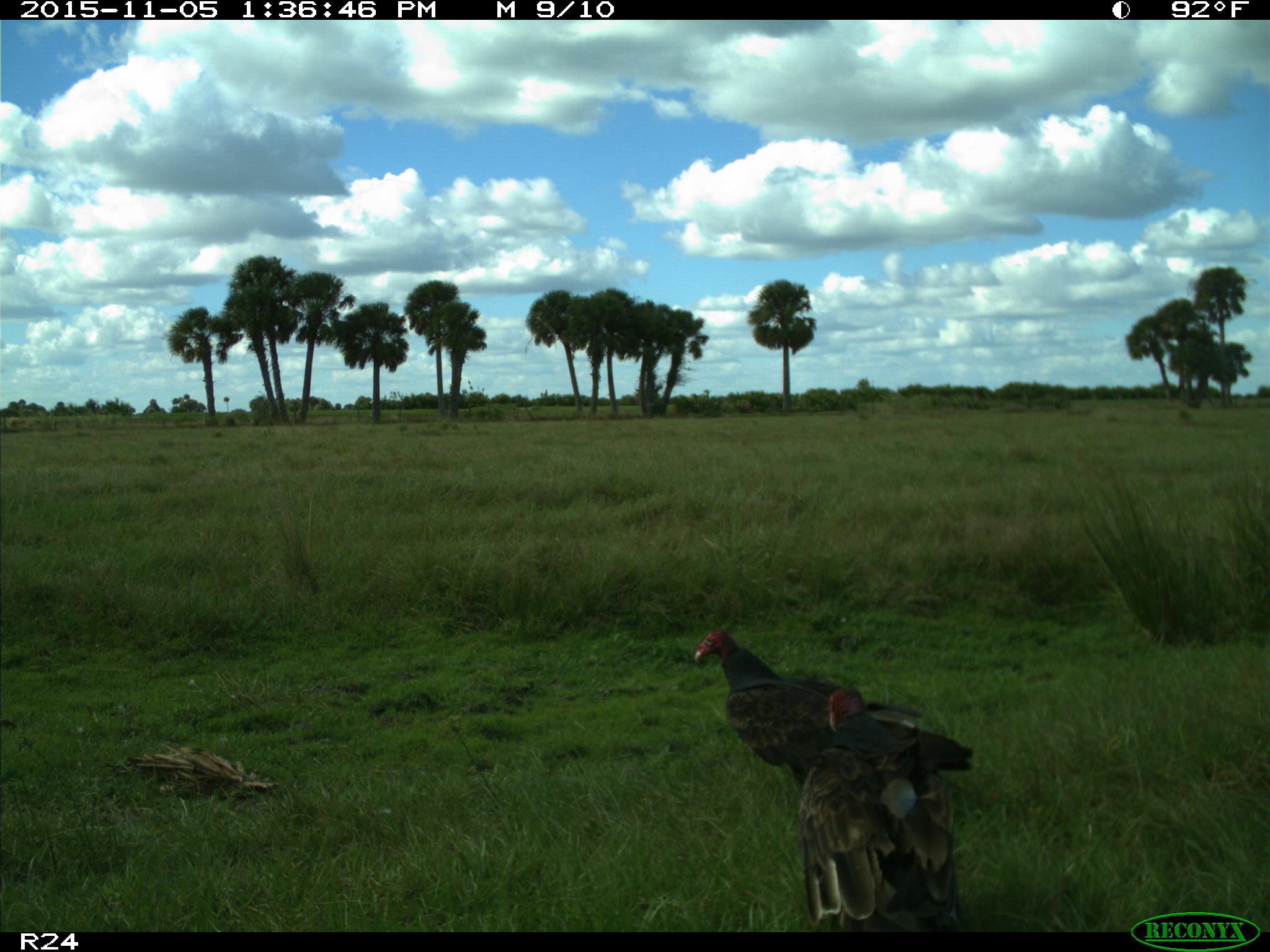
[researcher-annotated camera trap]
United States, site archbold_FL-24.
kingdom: Animalia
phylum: Chordata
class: Aves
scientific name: Aves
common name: birds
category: unidentified bird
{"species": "unidentified bird (birds) (Aves)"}